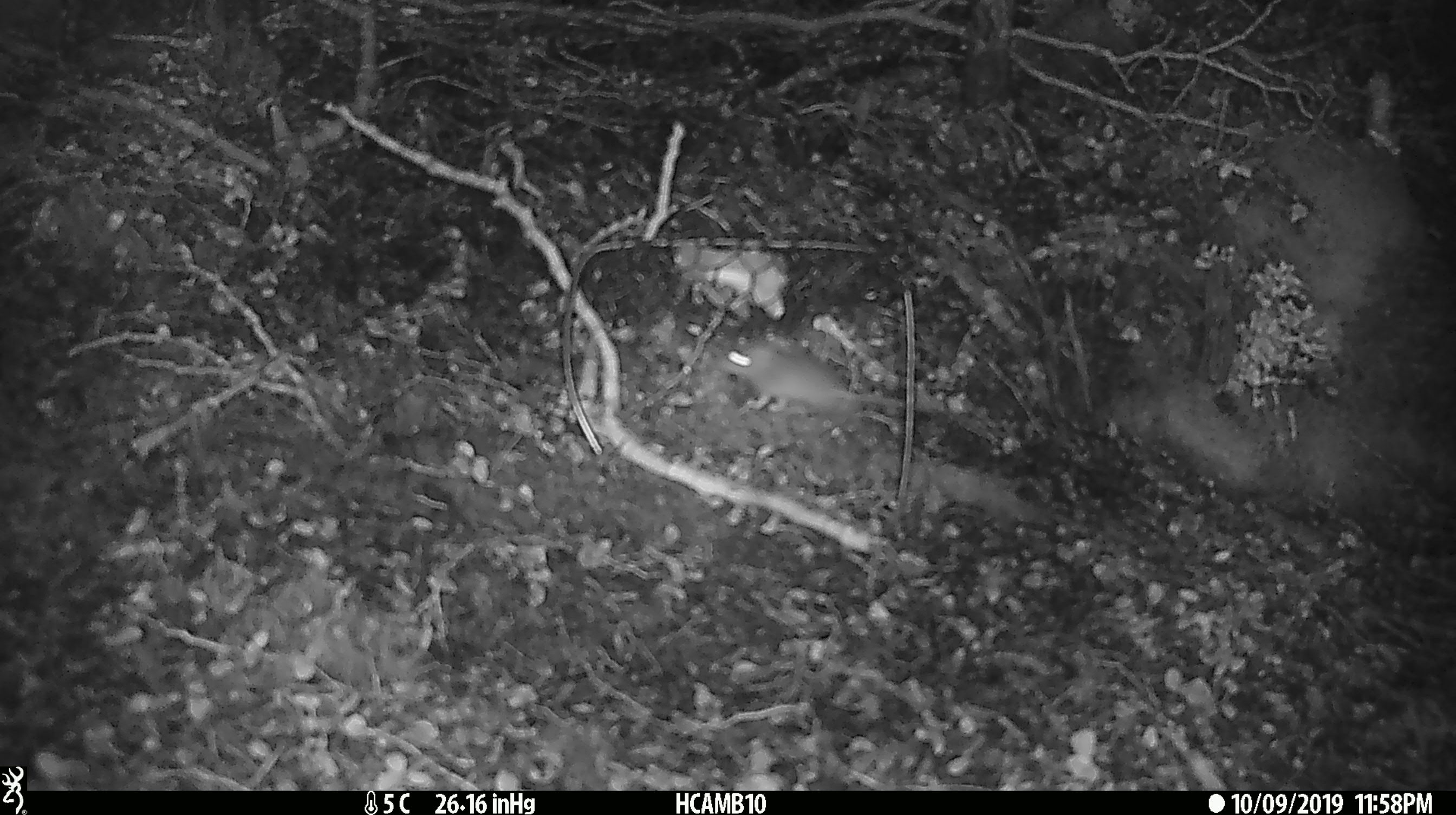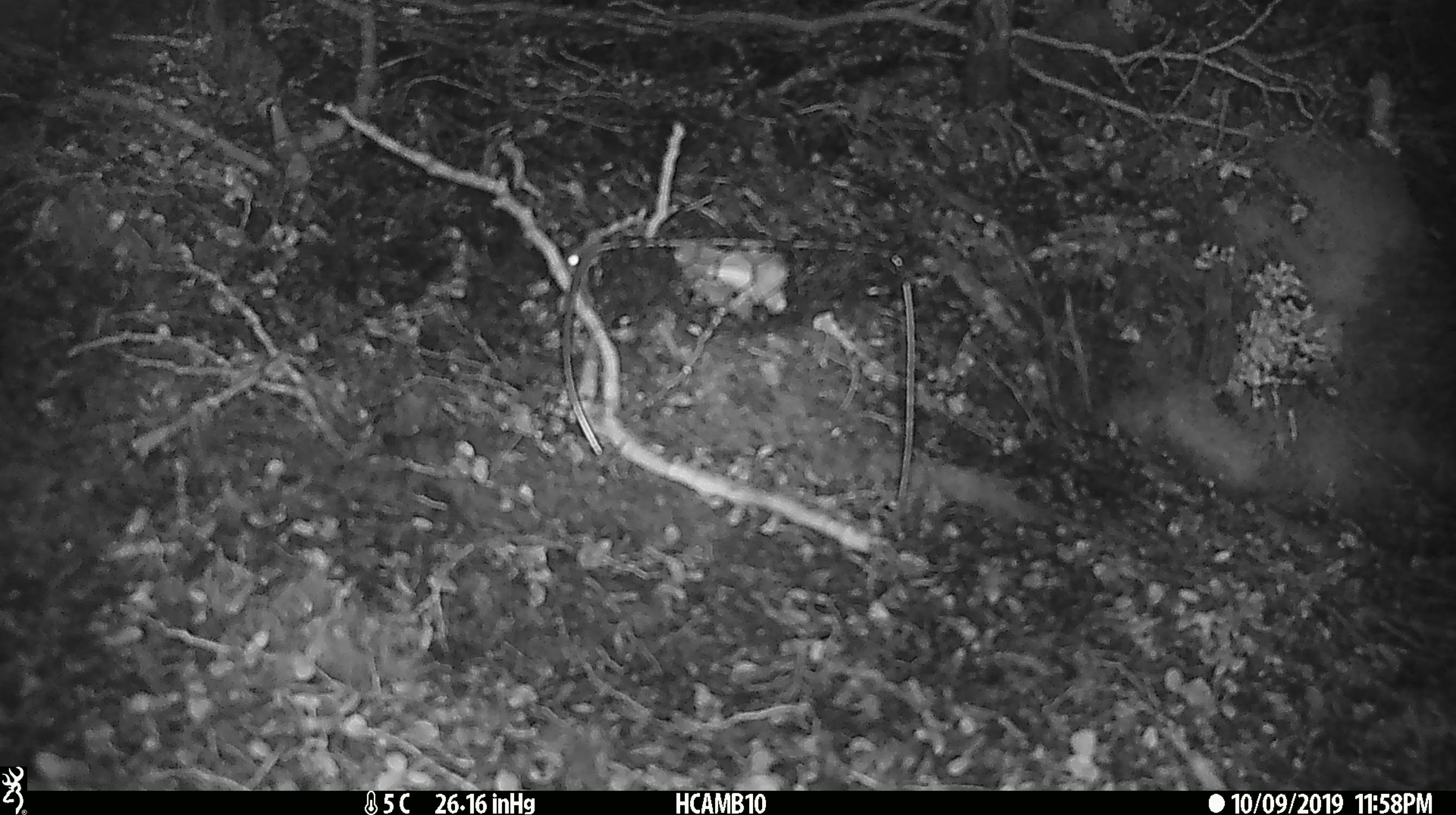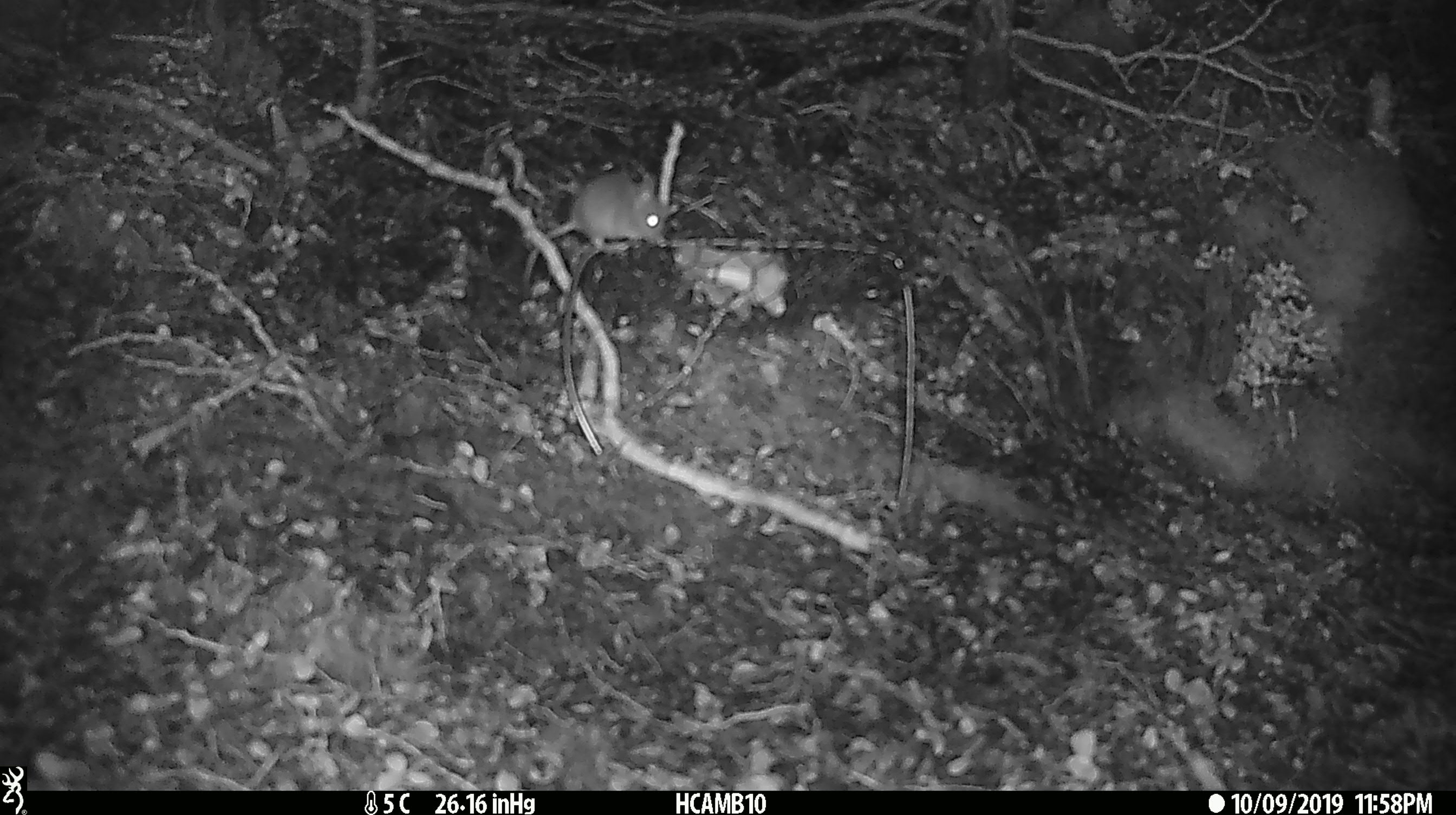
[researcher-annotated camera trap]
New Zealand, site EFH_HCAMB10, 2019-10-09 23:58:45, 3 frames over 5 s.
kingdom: Animalia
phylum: Chordata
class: Mammalia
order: Rodentia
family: Muridae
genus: Mus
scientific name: Mus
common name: mouse